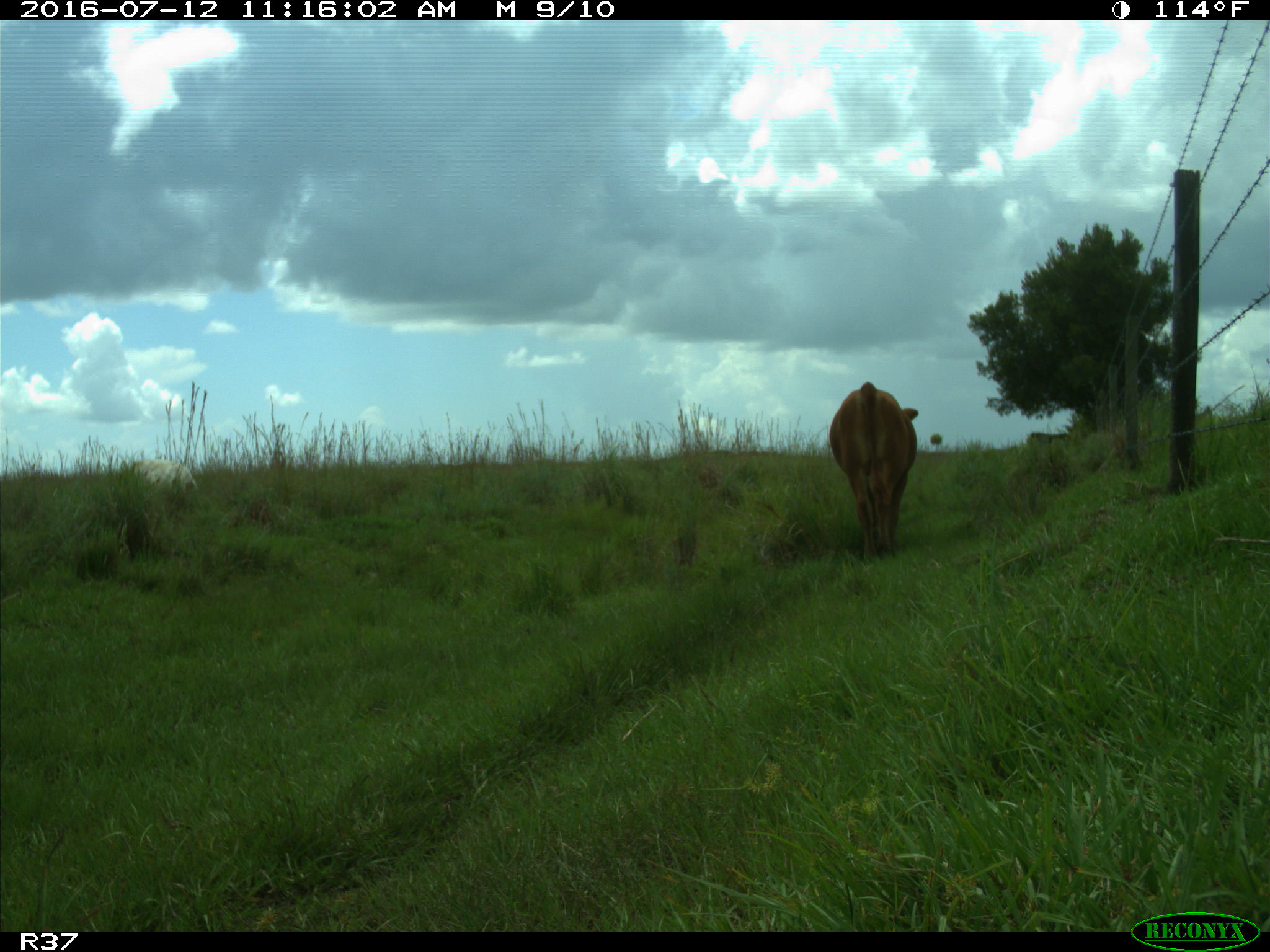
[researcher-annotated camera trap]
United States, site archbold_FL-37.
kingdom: Animalia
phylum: Chordata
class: Mammalia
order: Artiodactyla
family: Bovidae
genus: Bos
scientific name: Bos taurus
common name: domestic cow